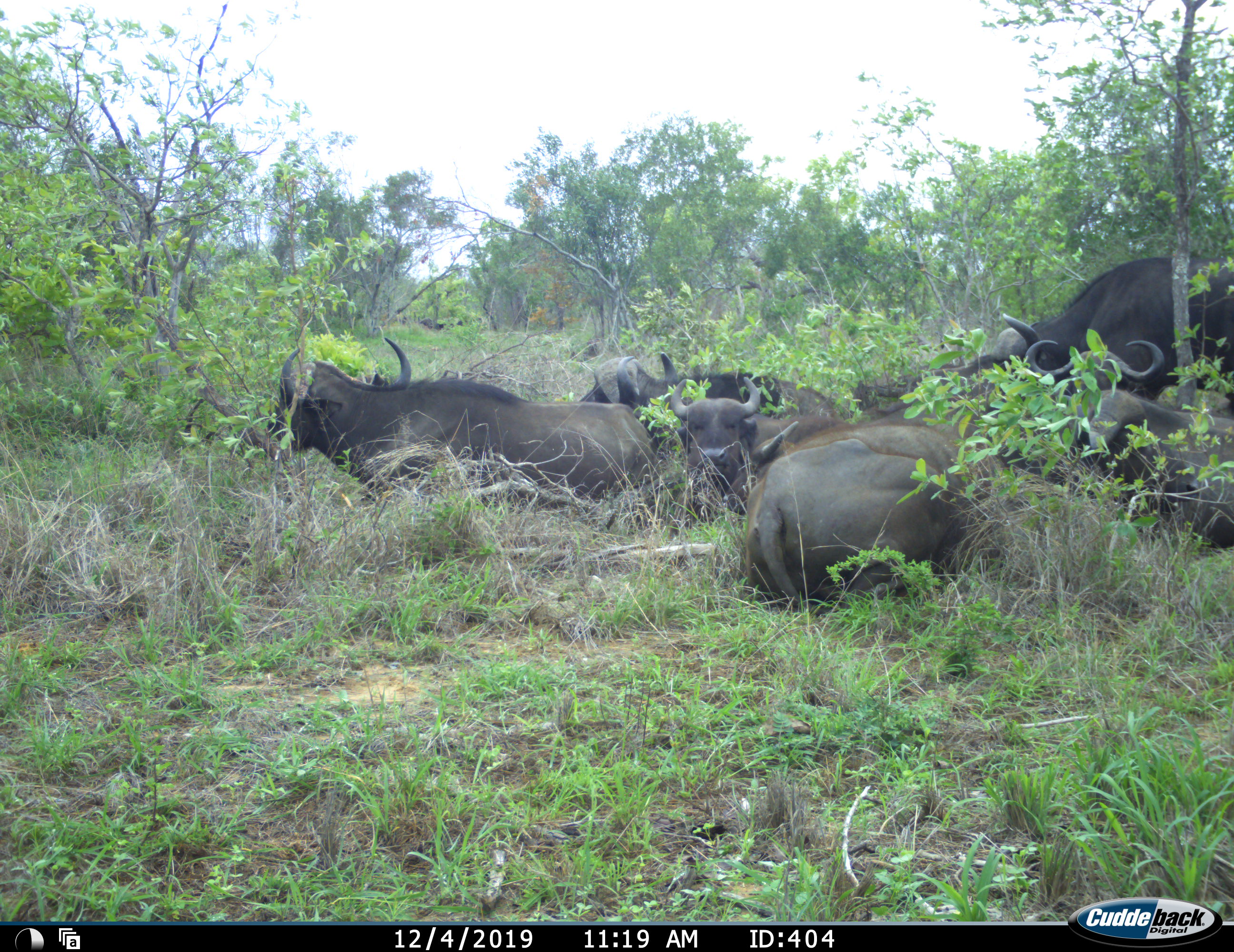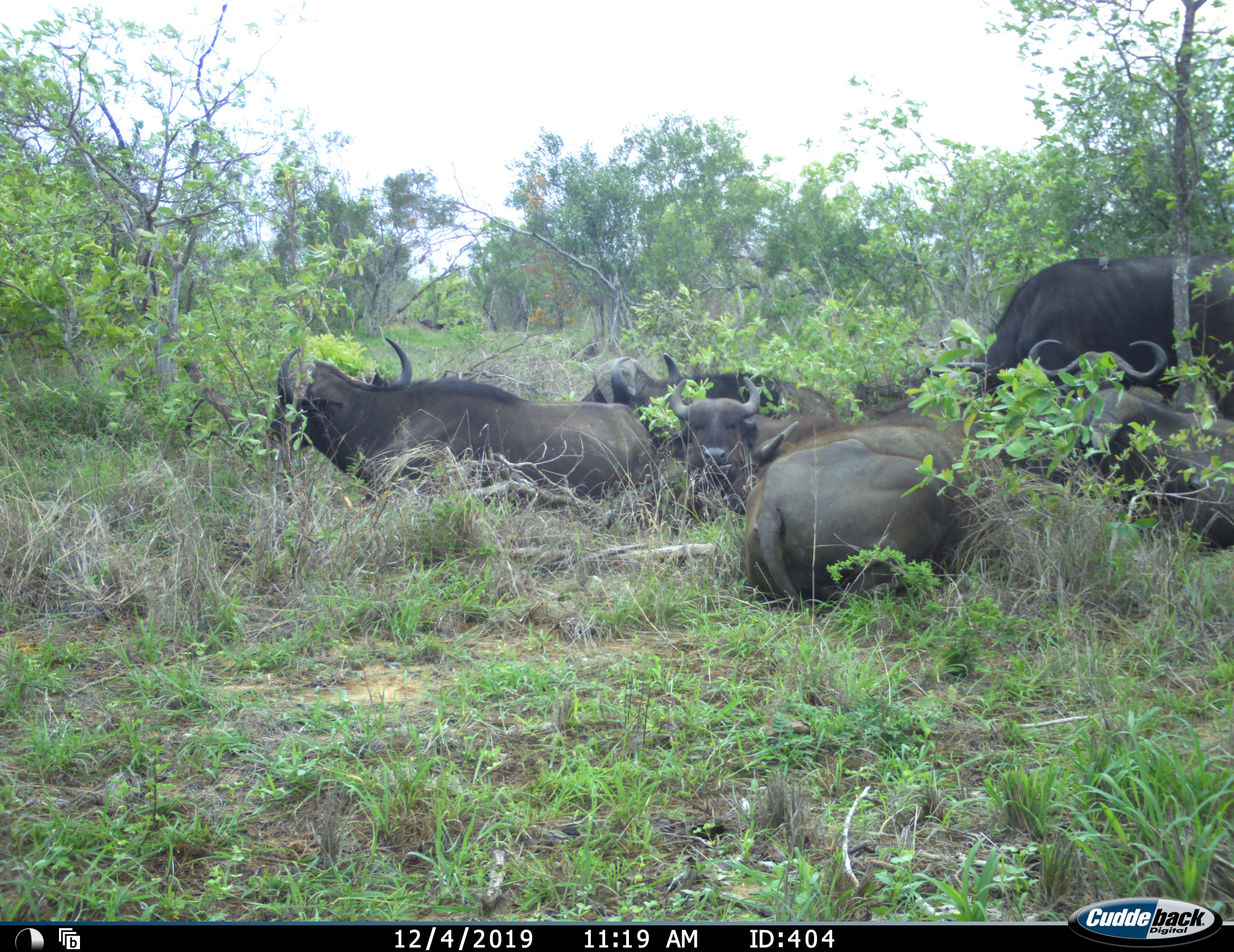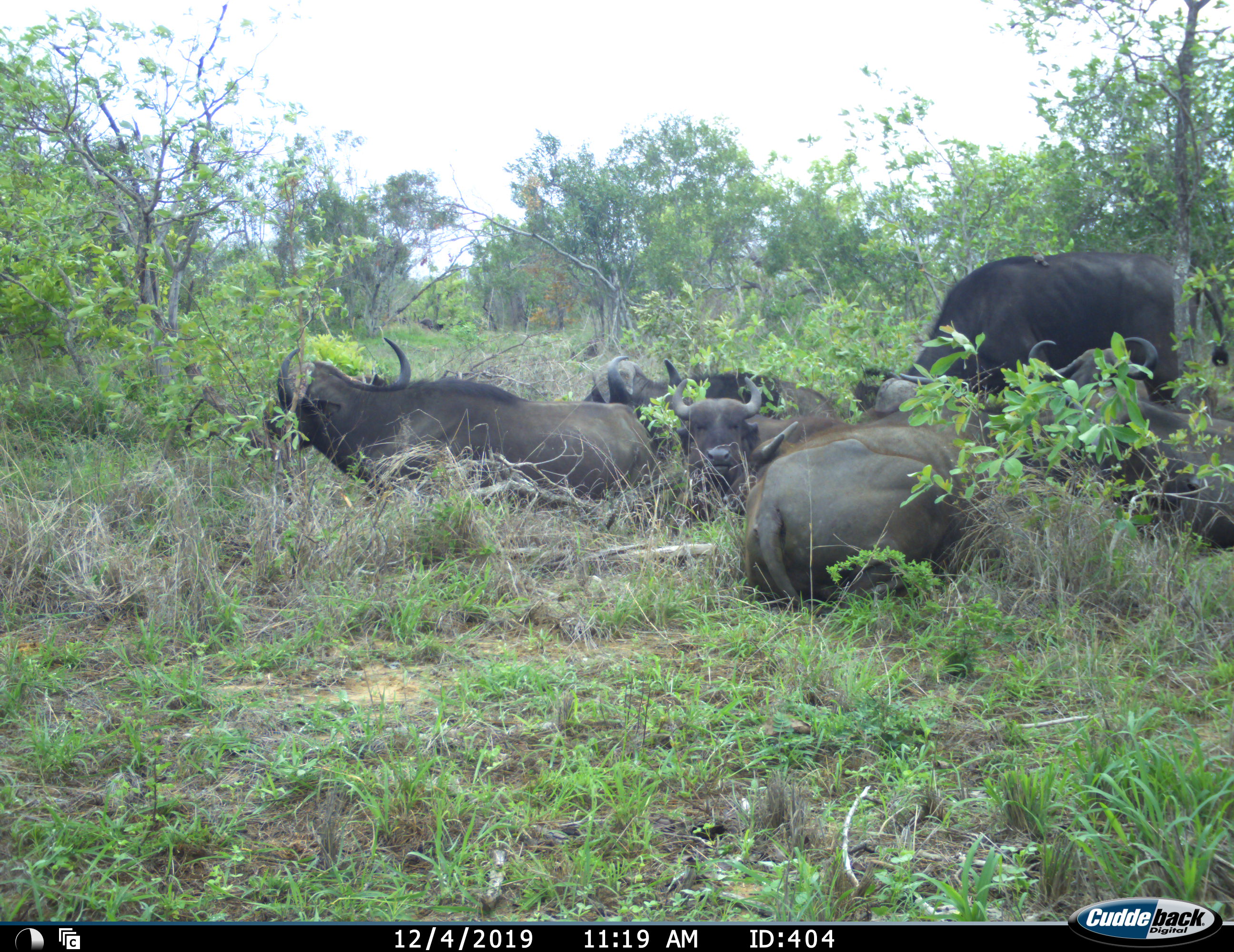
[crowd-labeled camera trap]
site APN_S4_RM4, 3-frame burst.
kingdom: Animalia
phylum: Chordata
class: Mammalia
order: Artiodactyla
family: Bovidae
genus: Syncerus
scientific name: Syncerus caffer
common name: african buffalo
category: buffalo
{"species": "buffalo (african buffalo) (Syncerus caffer)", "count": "8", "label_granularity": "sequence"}